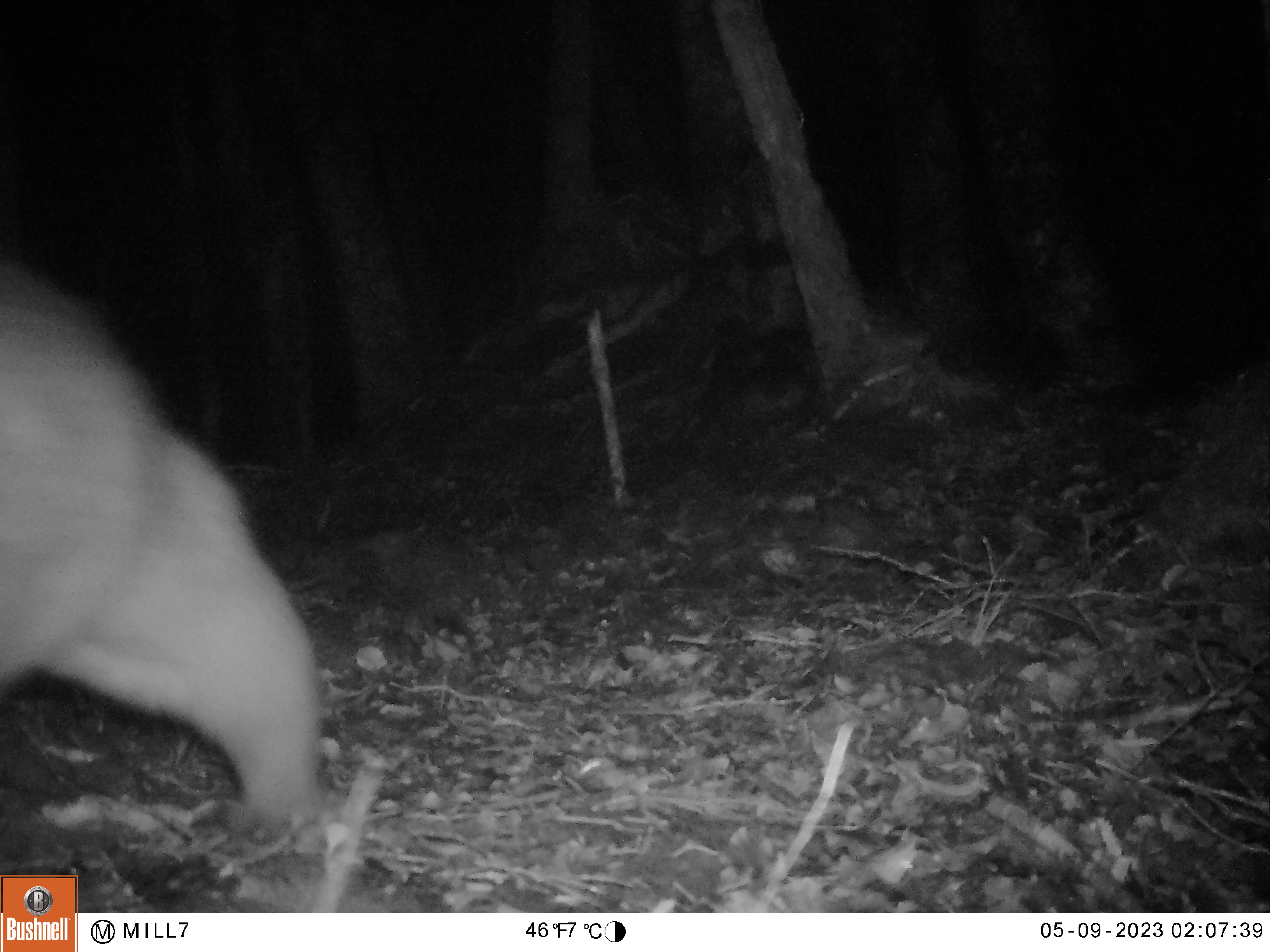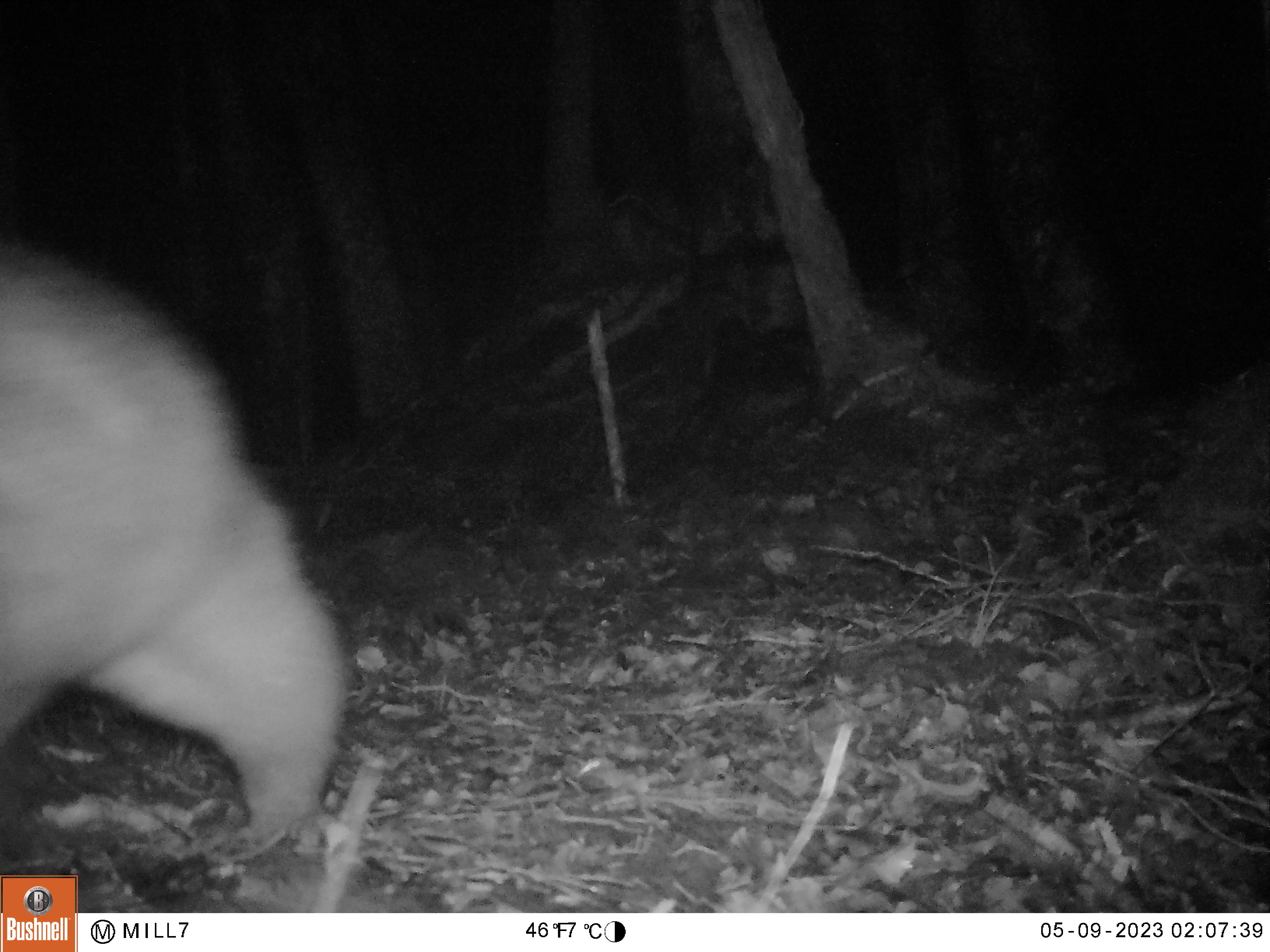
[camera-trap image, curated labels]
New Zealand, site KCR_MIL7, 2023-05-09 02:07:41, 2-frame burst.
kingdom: Animalia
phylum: Chordata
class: Mammalia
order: Diprotodontia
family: Phalangeridae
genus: Trichosurus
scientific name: Trichosurus vulpecula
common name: common brushtail possum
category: possum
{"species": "possum (common brushtail possum) (Trichosurus vulpecula)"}